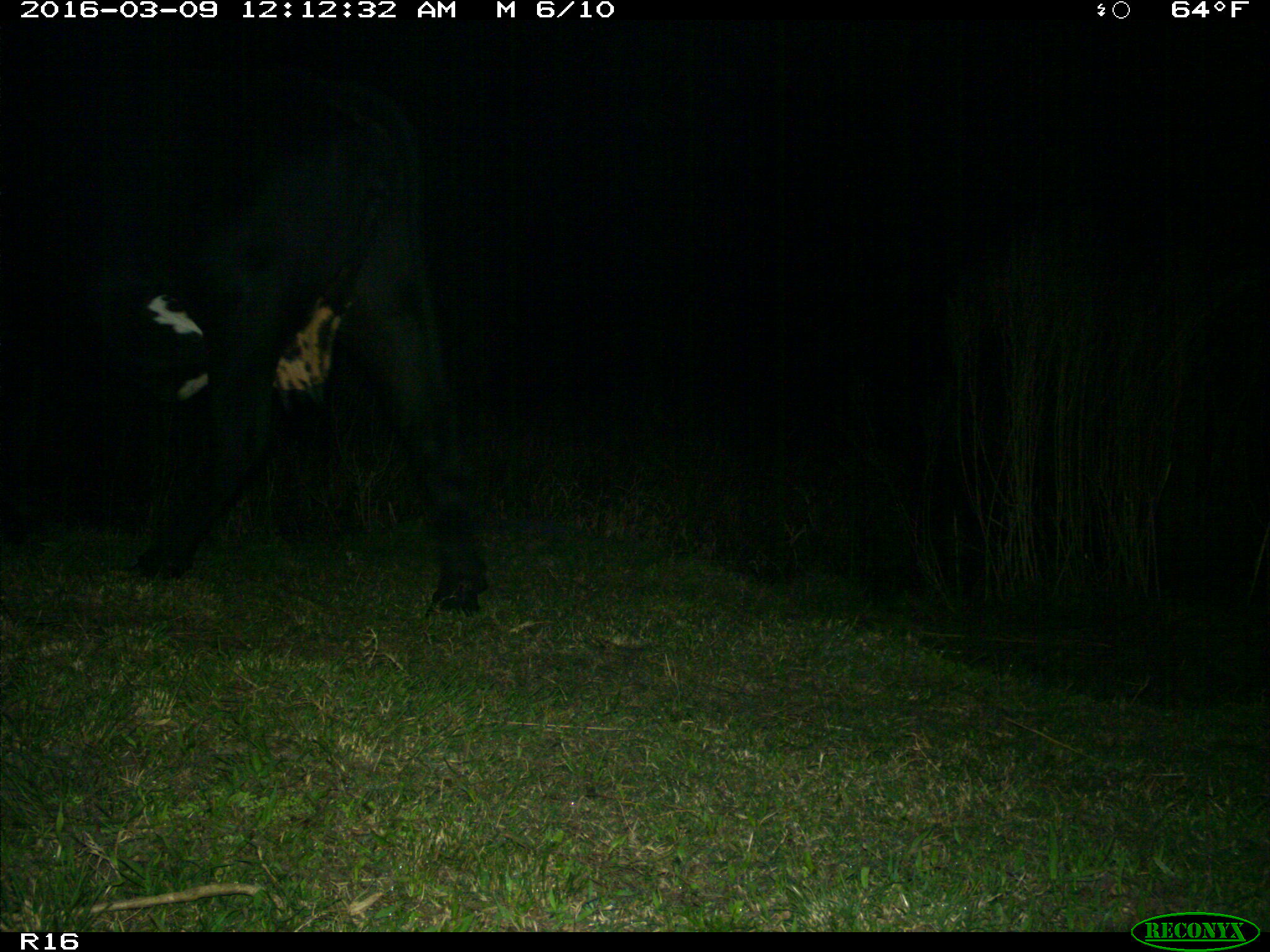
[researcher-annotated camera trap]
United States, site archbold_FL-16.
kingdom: Animalia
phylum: Chordata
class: Mammalia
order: Artiodactyla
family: Bovidae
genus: Bos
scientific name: Bos taurus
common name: domestic cow